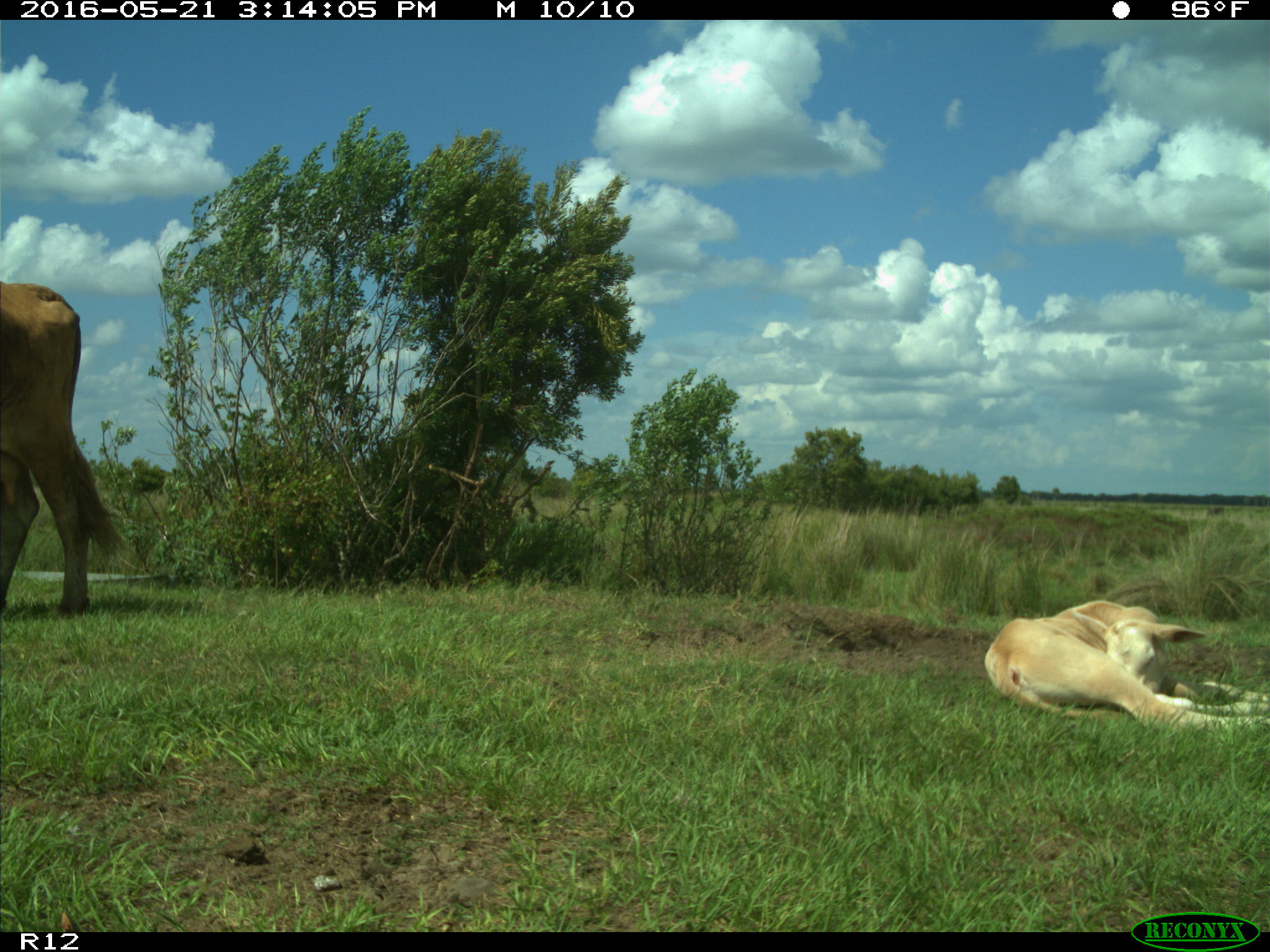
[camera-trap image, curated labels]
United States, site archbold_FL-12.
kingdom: Animalia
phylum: Chordata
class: Mammalia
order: Artiodactyla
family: Bovidae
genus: Bos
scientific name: Bos taurus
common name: domestic cow